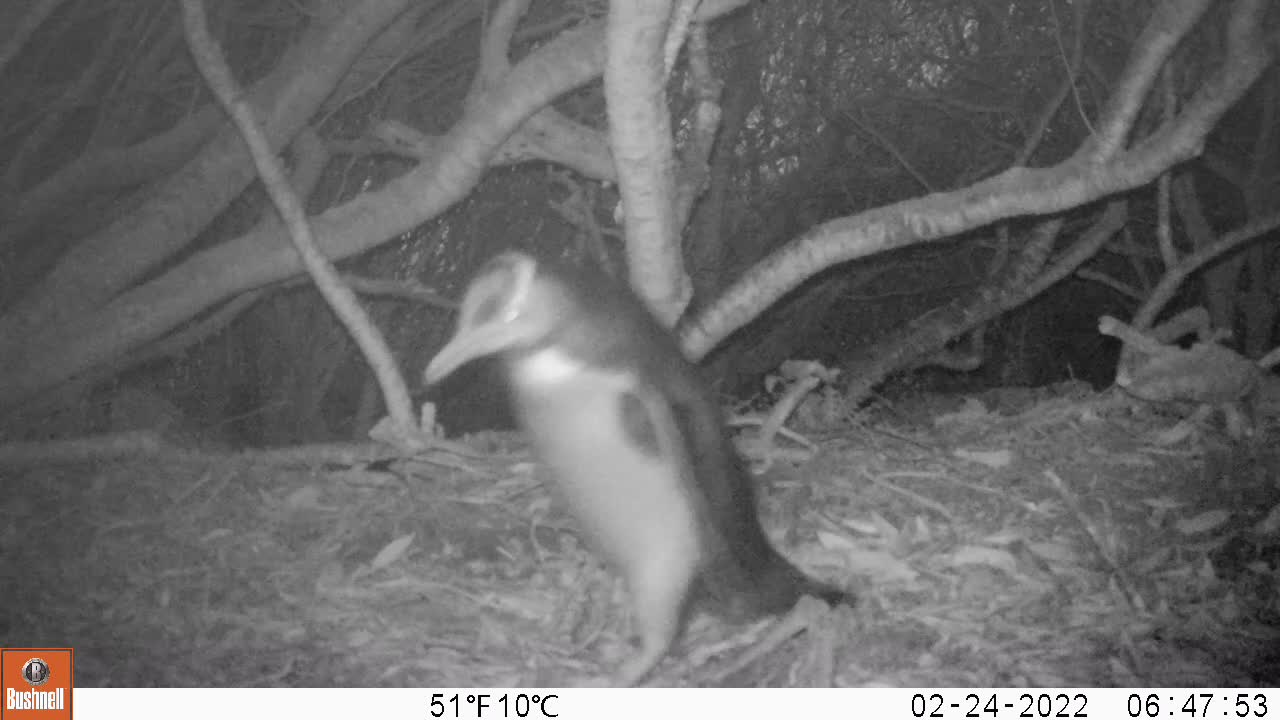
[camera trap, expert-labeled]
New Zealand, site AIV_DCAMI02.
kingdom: Animalia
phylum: Chordata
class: Aves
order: Sphenisciformes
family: Spheniscidae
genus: Megadyptes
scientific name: Megadyptes antipodes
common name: yellow-eyed penguin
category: yellow eyed penguin